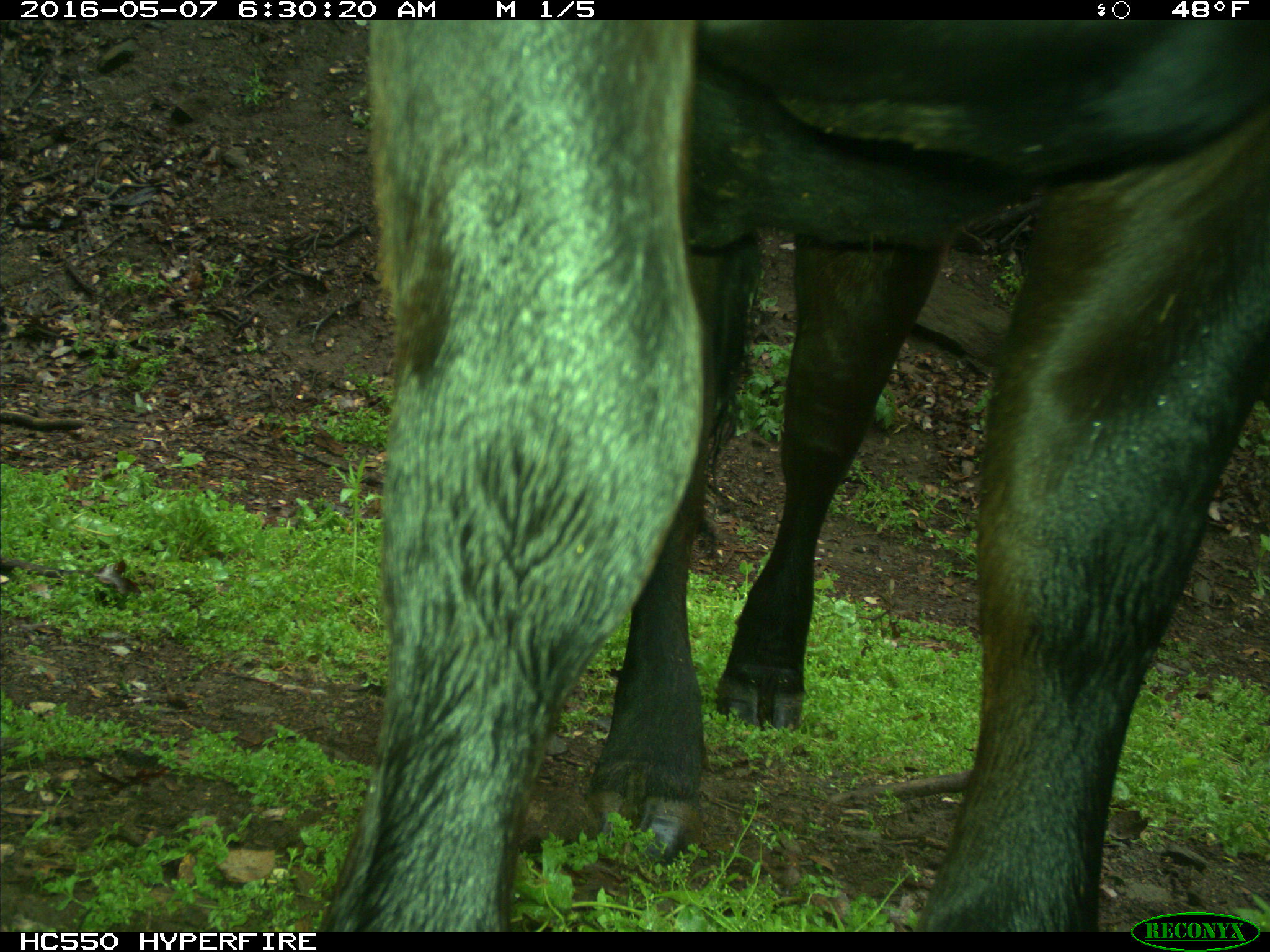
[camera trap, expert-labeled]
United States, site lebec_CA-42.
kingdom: Animalia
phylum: Chordata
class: Mammalia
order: Artiodactyla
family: Bovidae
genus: Bos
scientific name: Bos taurus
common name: domestic cow